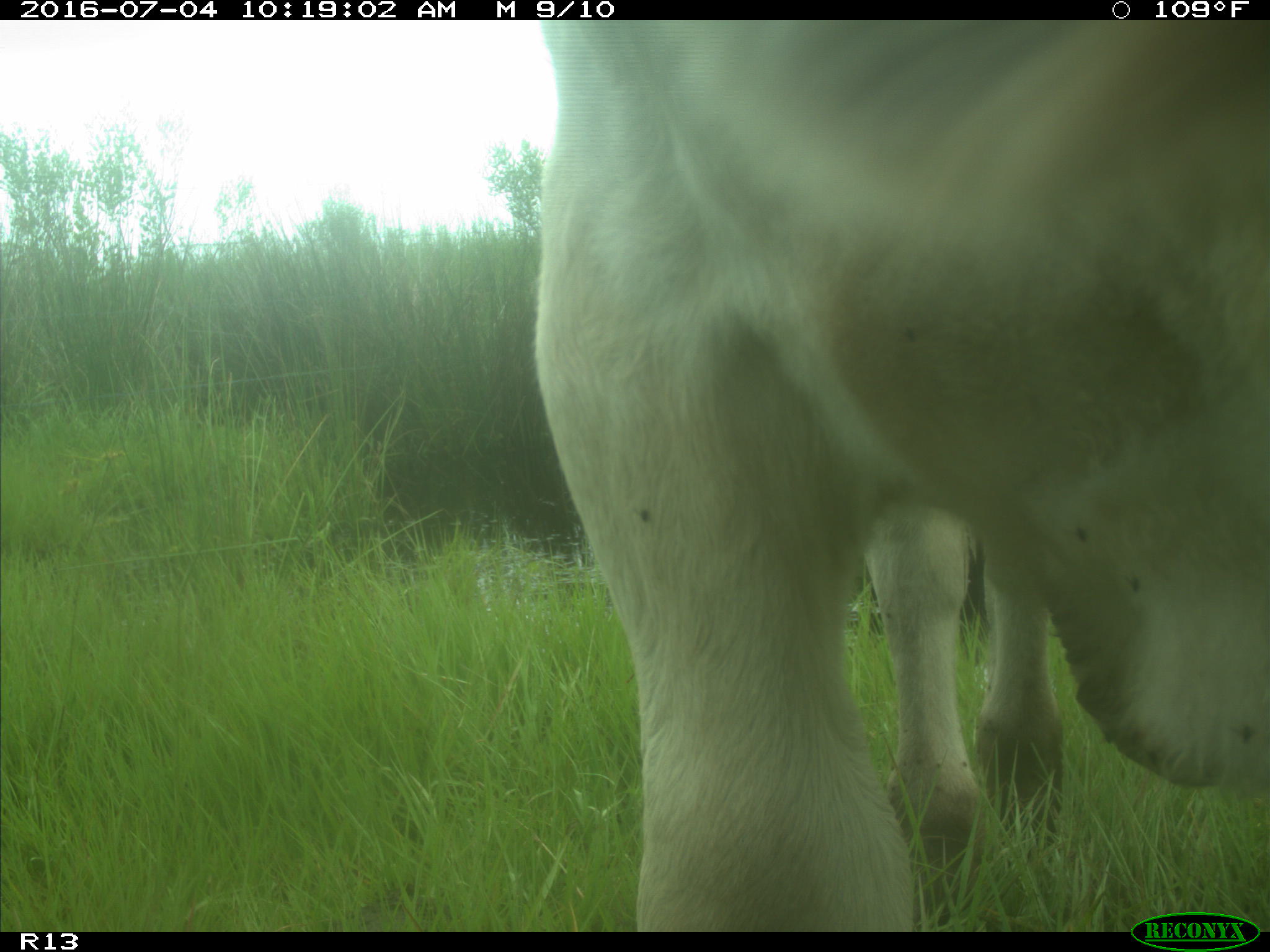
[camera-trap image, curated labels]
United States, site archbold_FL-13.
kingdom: Animalia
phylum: Chordata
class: Mammalia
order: Artiodactyla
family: Bovidae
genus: Bos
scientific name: Bos taurus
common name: domestic cow